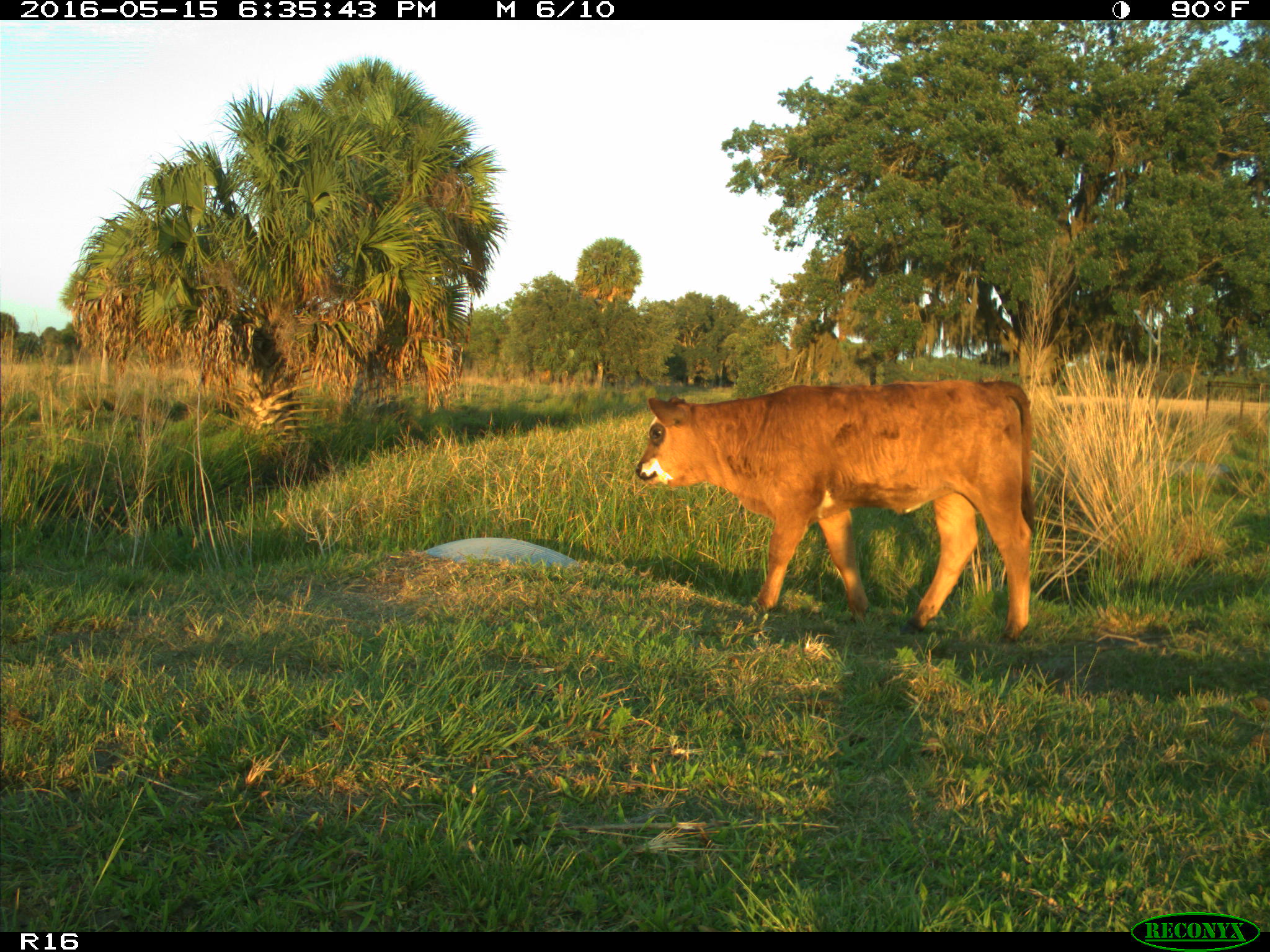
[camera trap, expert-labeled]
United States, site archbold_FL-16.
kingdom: Animalia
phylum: Chordata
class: Mammalia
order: Artiodactyla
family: Bovidae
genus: Bos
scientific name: Bos taurus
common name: domestic cow